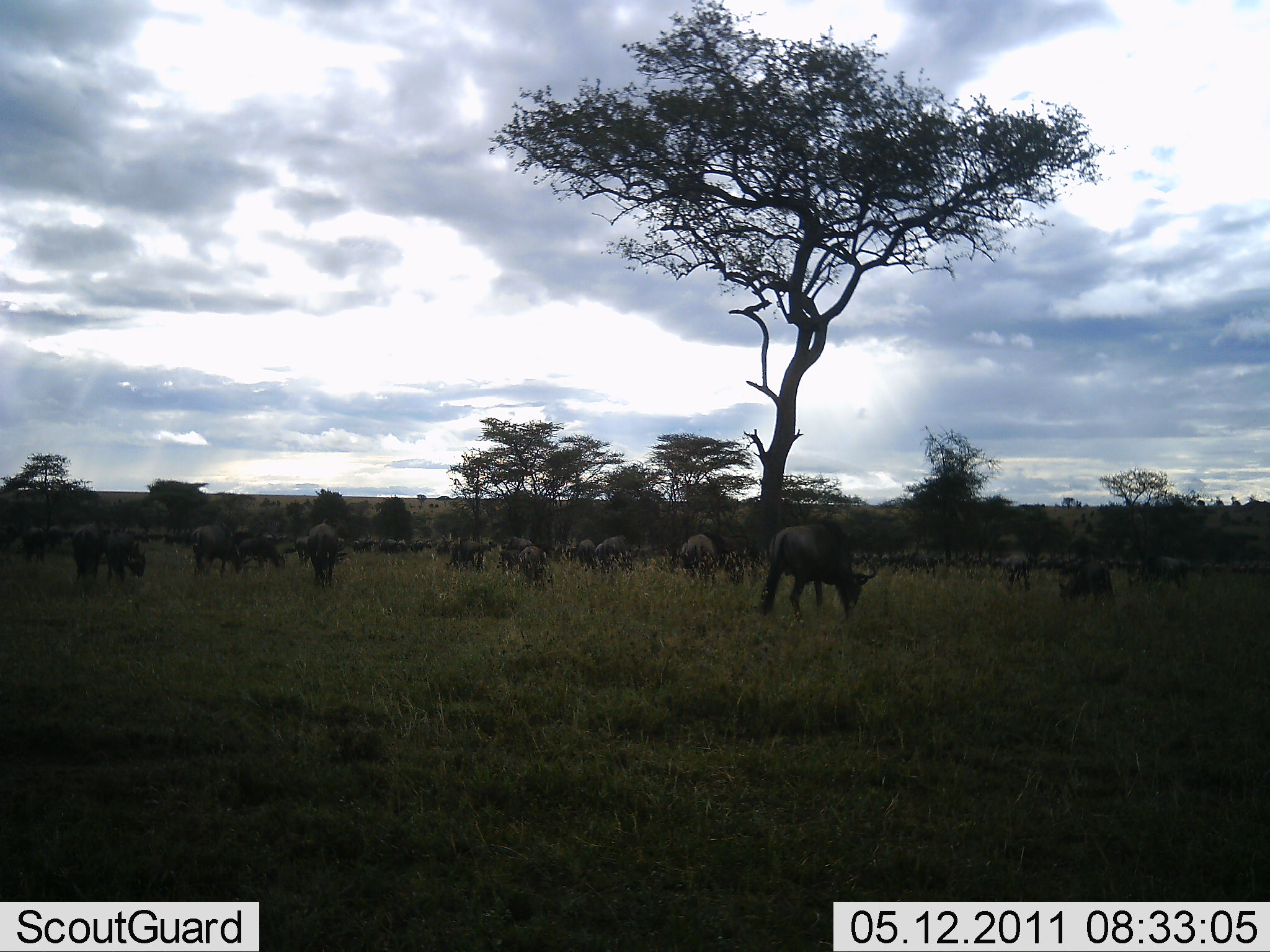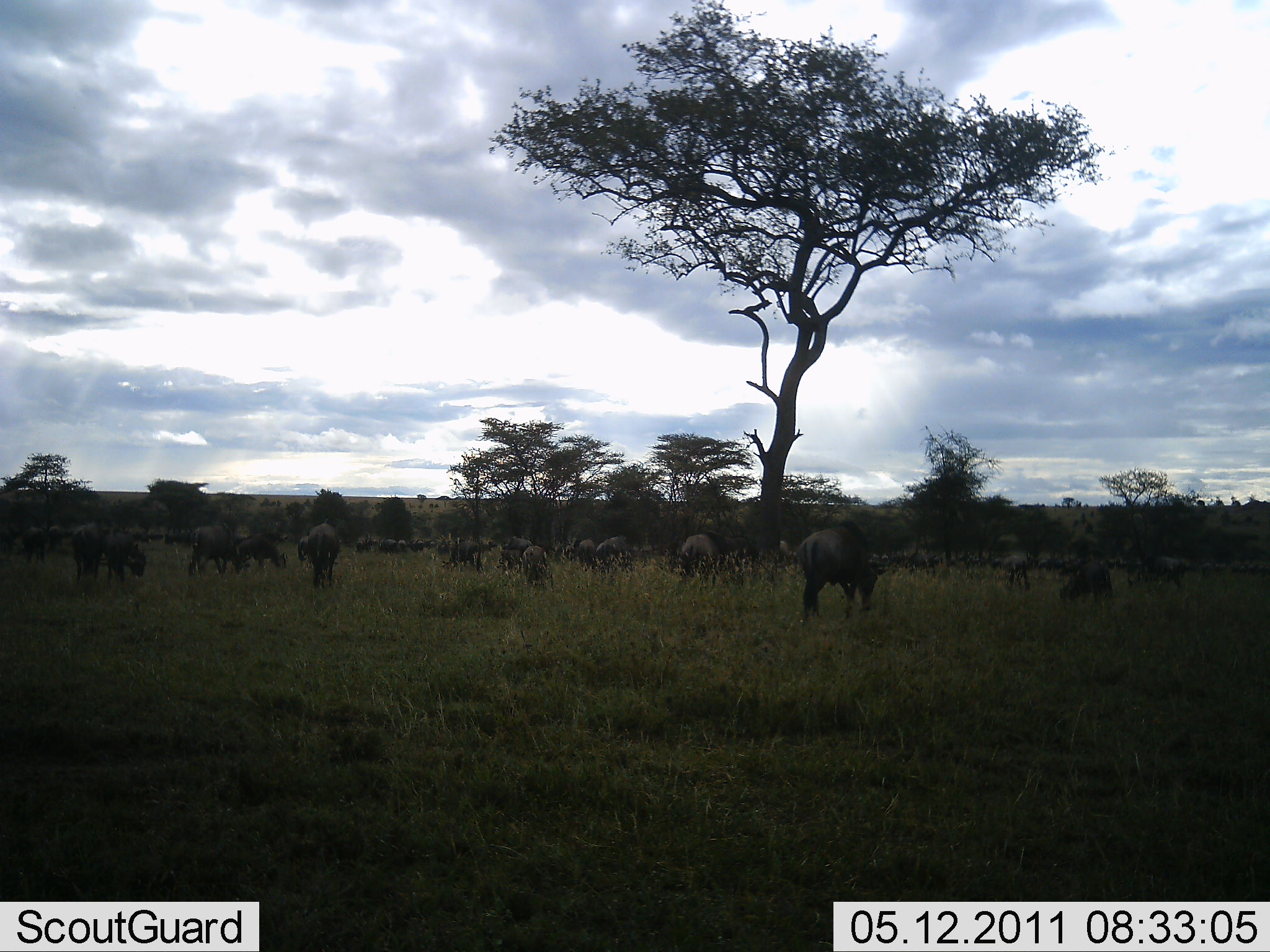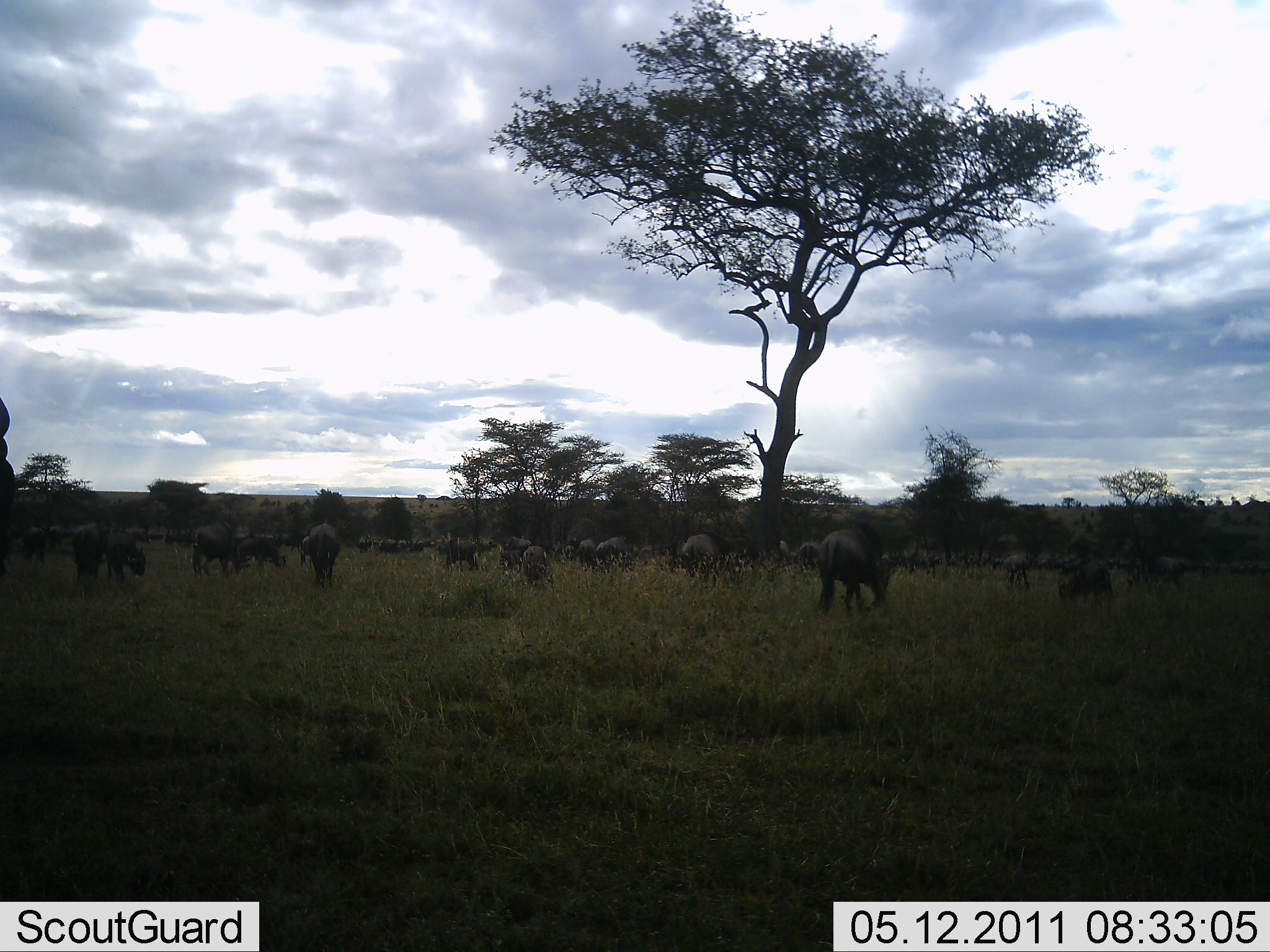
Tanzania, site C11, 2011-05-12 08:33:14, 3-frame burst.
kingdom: Animalia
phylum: Chordata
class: Mammalia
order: Artiodactyla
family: Bovidae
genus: Connochaetes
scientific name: Connochaetes taurinus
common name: blue wildebeest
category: wildebeest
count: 11-50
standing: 33%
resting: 0%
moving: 42%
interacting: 8%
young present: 0%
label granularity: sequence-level